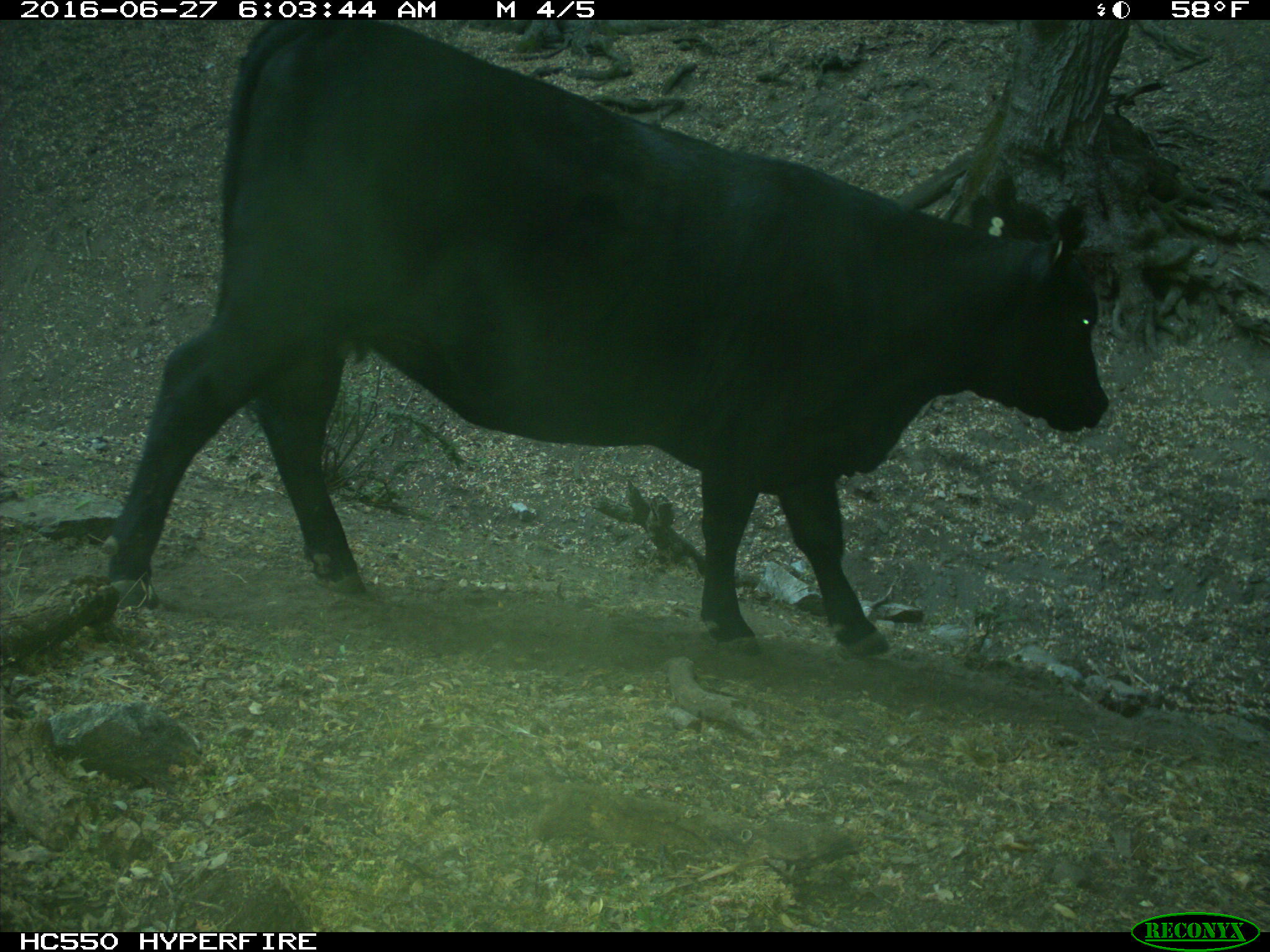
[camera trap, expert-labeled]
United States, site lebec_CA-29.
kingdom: Animalia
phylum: Chordata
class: Mammalia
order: Artiodactyla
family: Bovidae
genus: Bos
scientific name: Bos taurus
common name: domestic cow